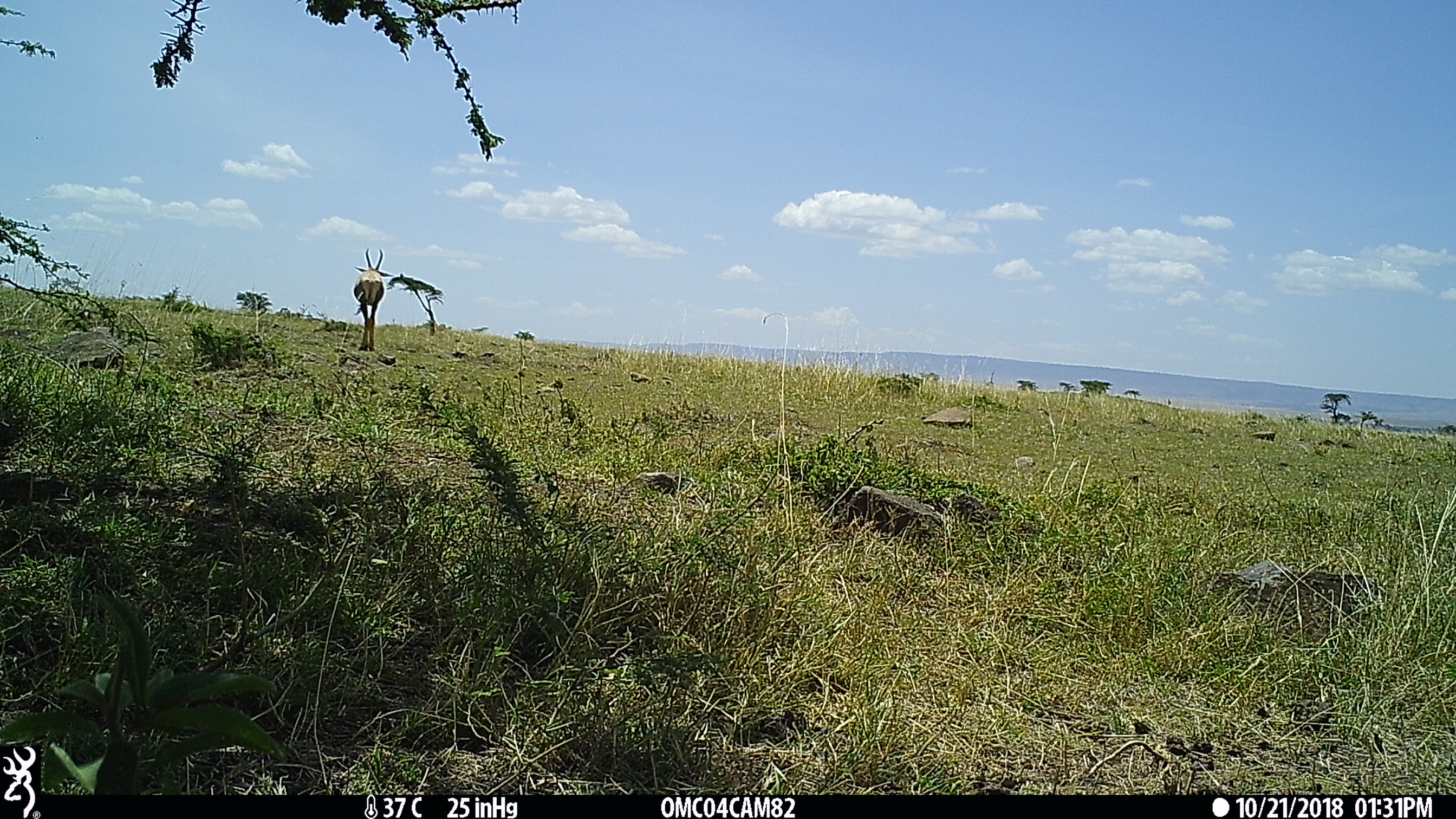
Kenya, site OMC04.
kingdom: Animalia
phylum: Chordata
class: Mammalia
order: Artiodactyla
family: Bovidae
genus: Damaliscus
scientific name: Damaliscus lunatus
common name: topi